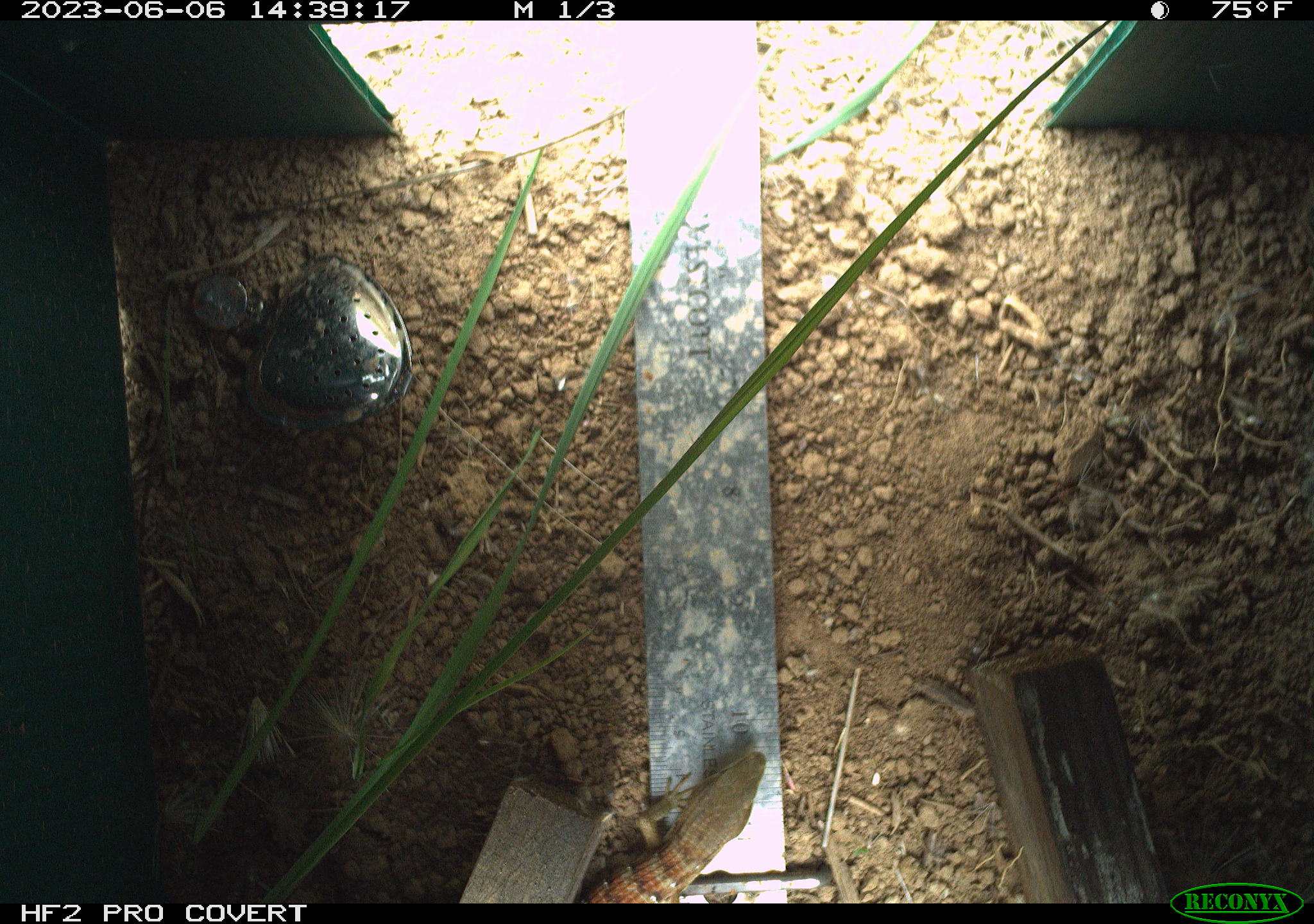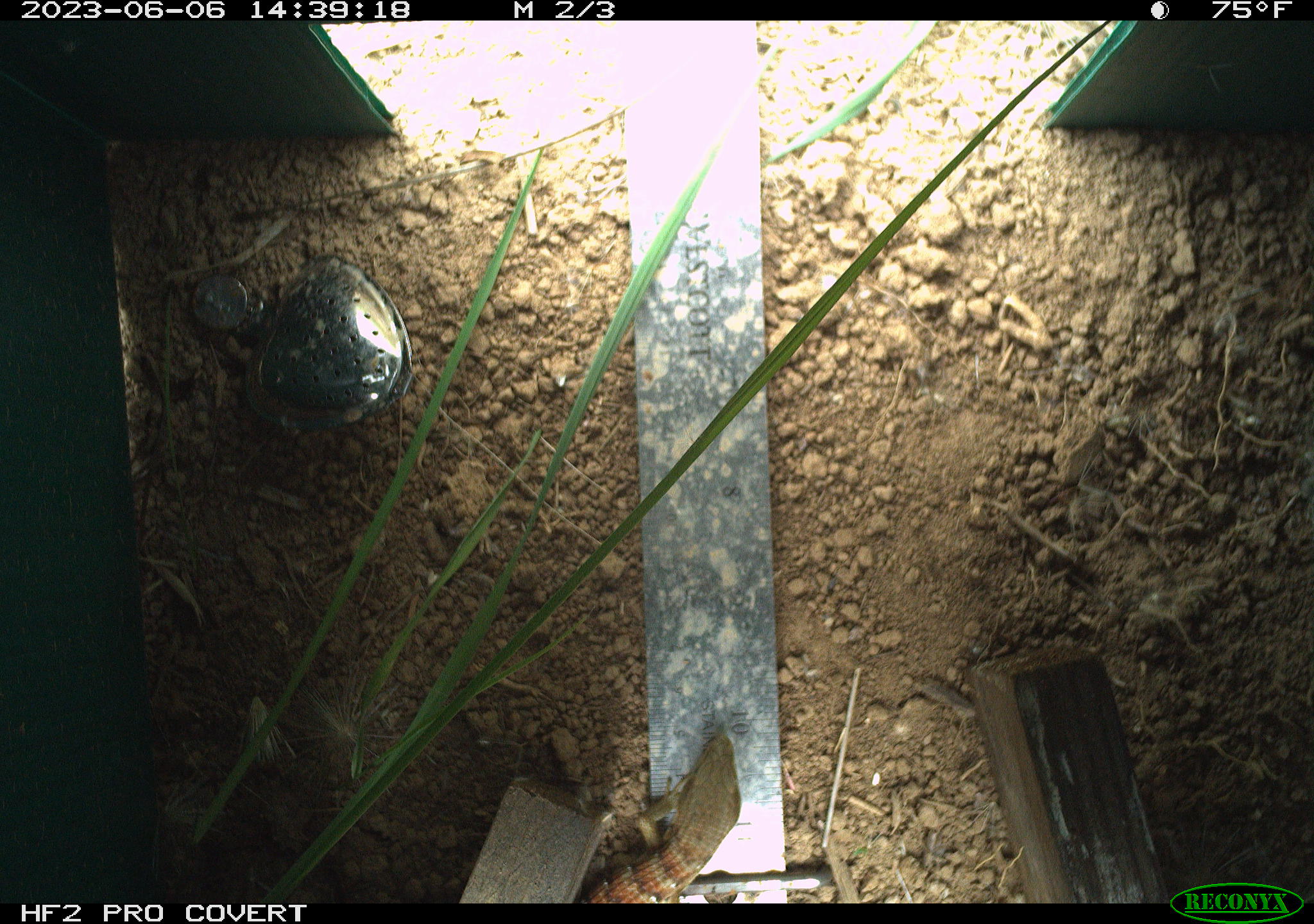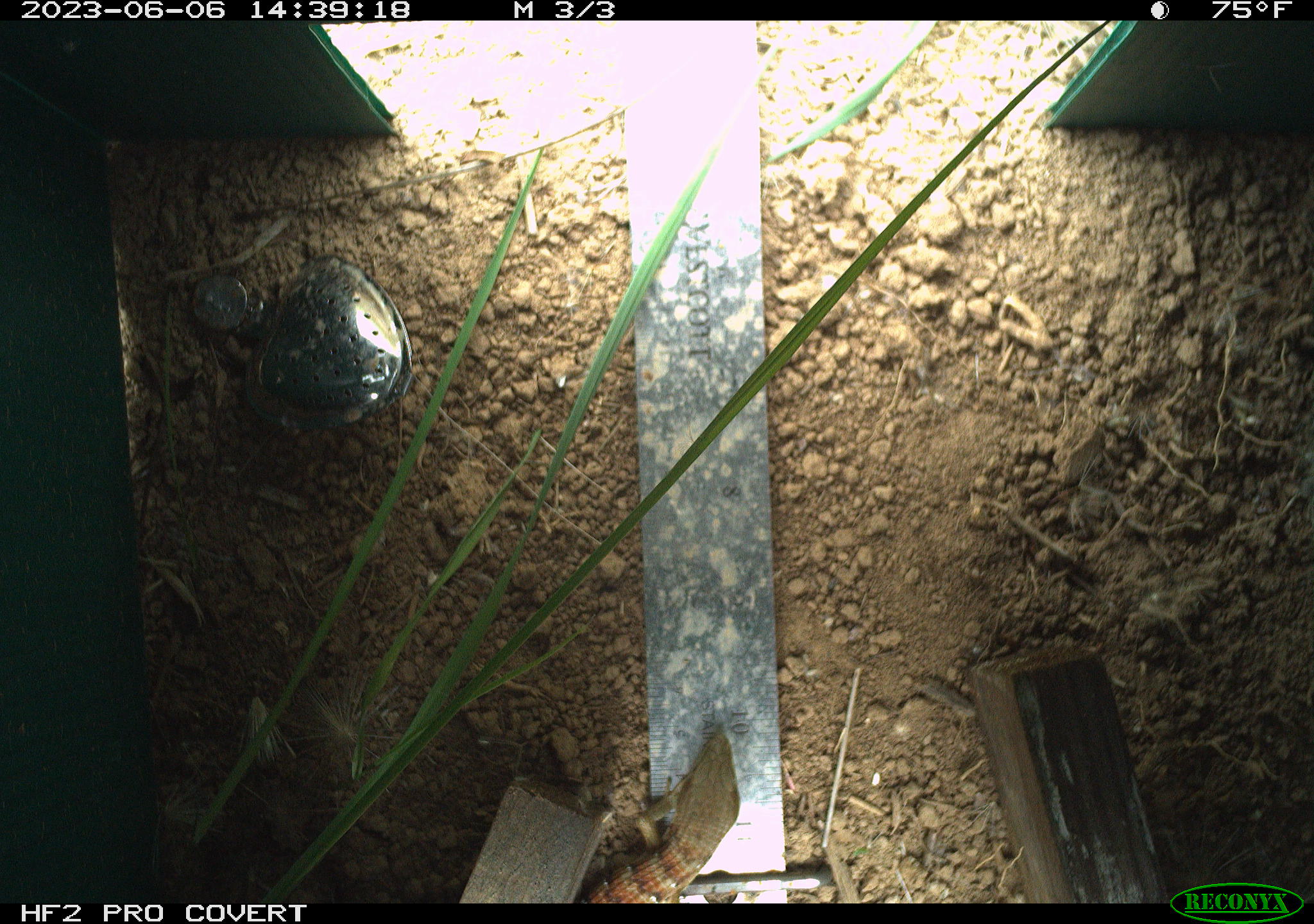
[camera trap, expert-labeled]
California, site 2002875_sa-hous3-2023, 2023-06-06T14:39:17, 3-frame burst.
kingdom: Animalia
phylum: Chordata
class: Reptilia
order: Squamata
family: Anguidae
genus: Elgaria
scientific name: Elgaria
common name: alligator lizards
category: elgaria species